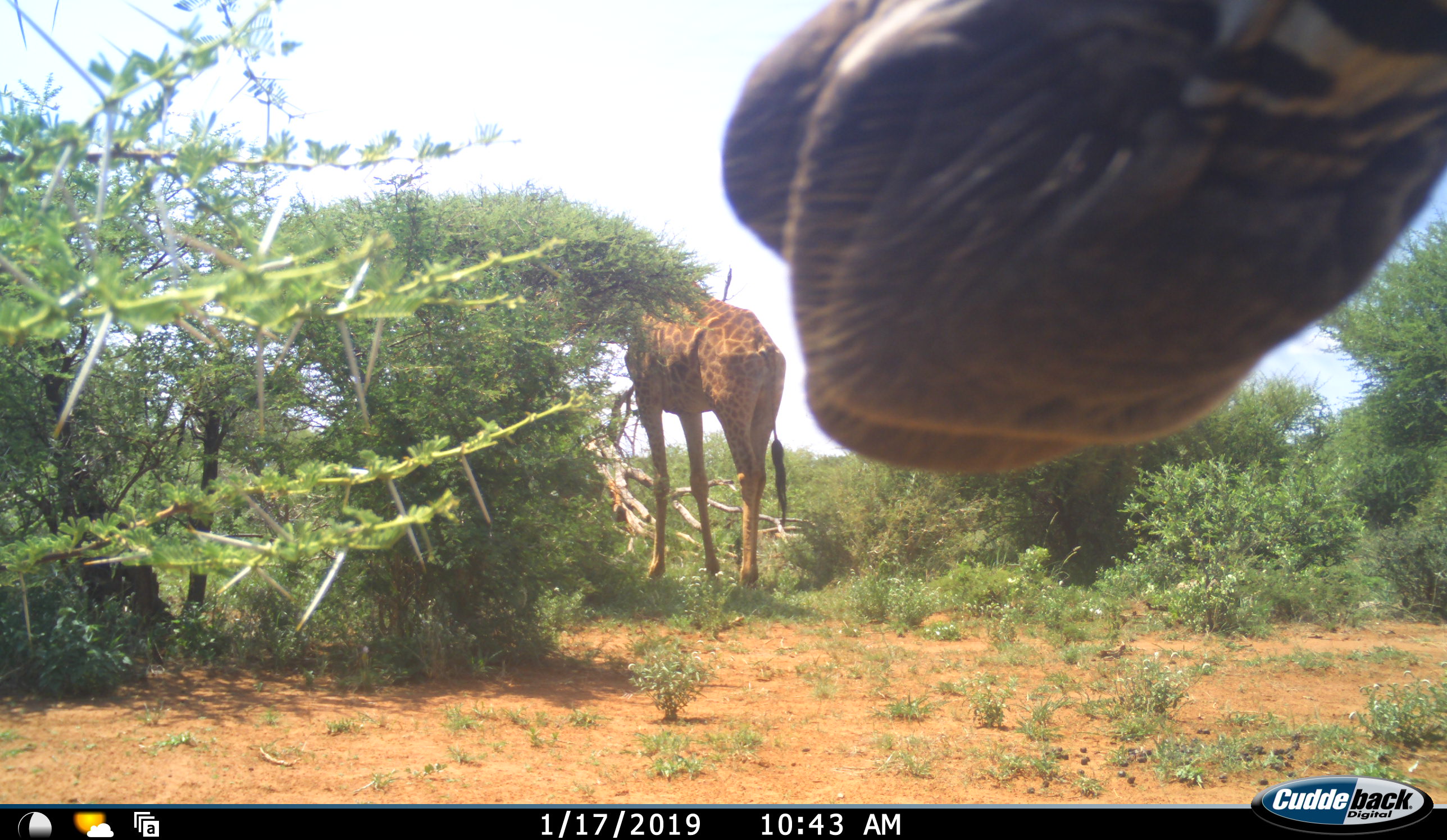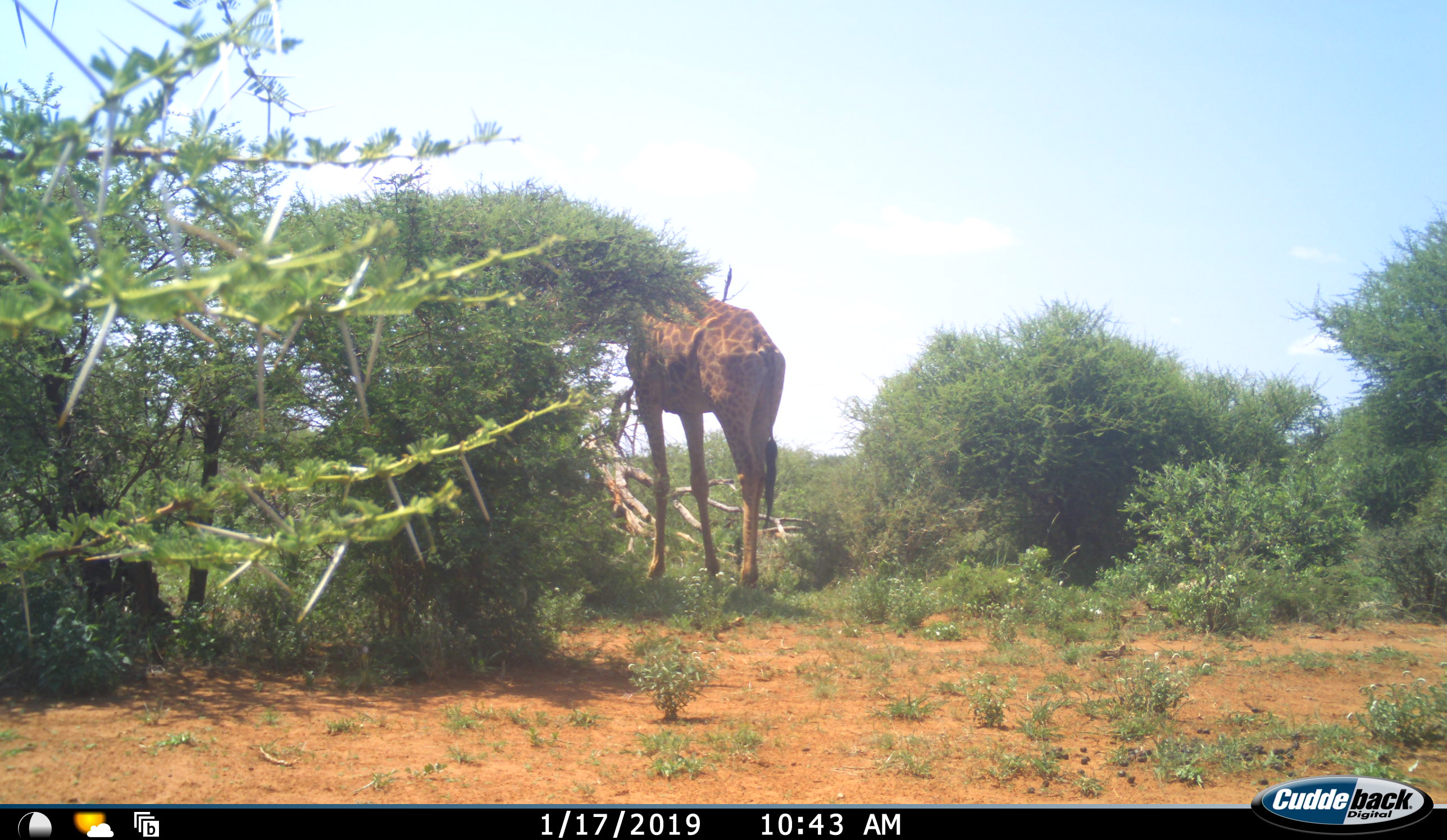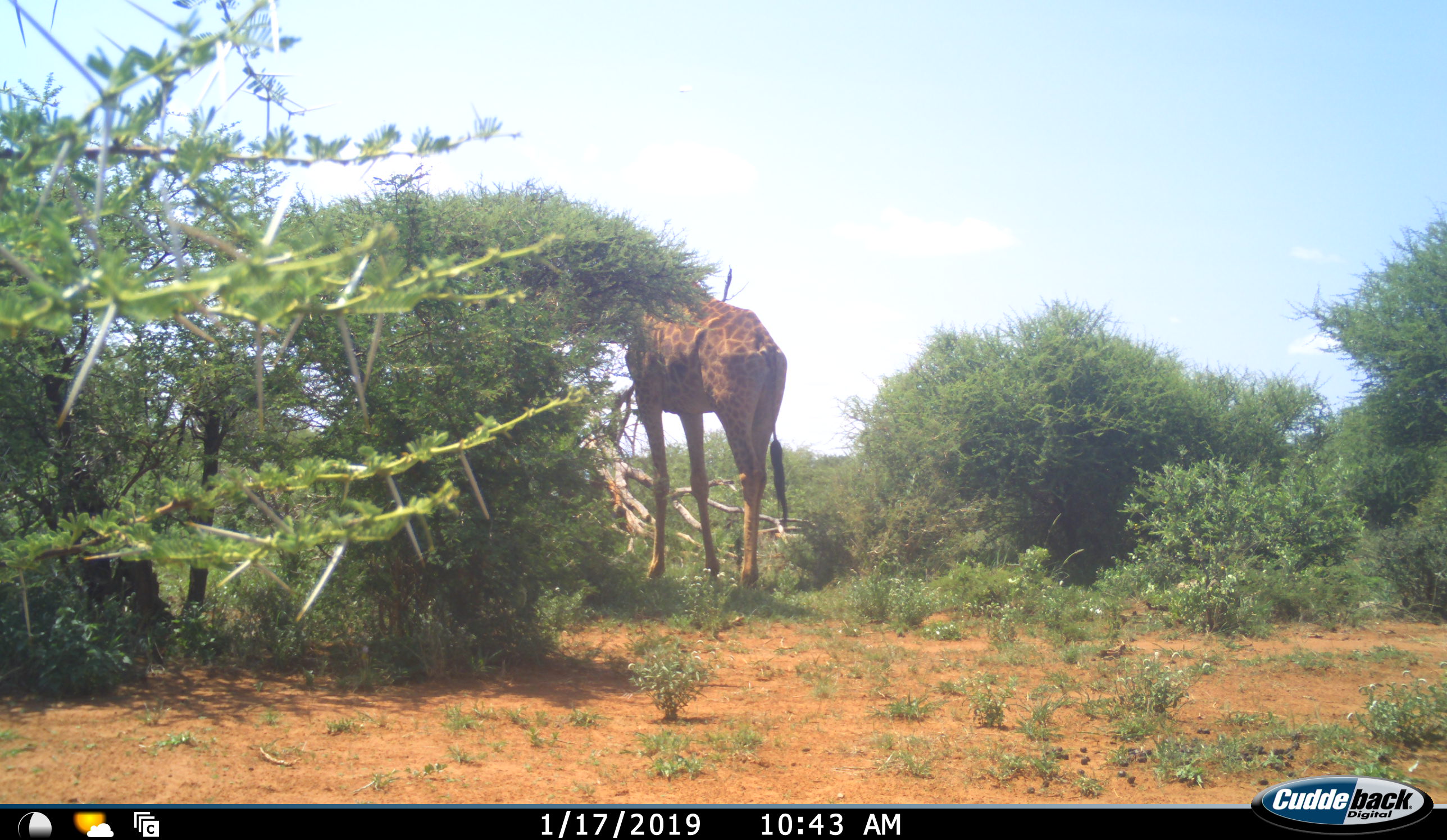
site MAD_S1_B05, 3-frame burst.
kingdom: Animalia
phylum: Chordata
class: Mammalia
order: Artiodactyla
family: Giraffidae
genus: Giraffa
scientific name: Giraffa camelopardalis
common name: giraffe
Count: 2.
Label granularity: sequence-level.